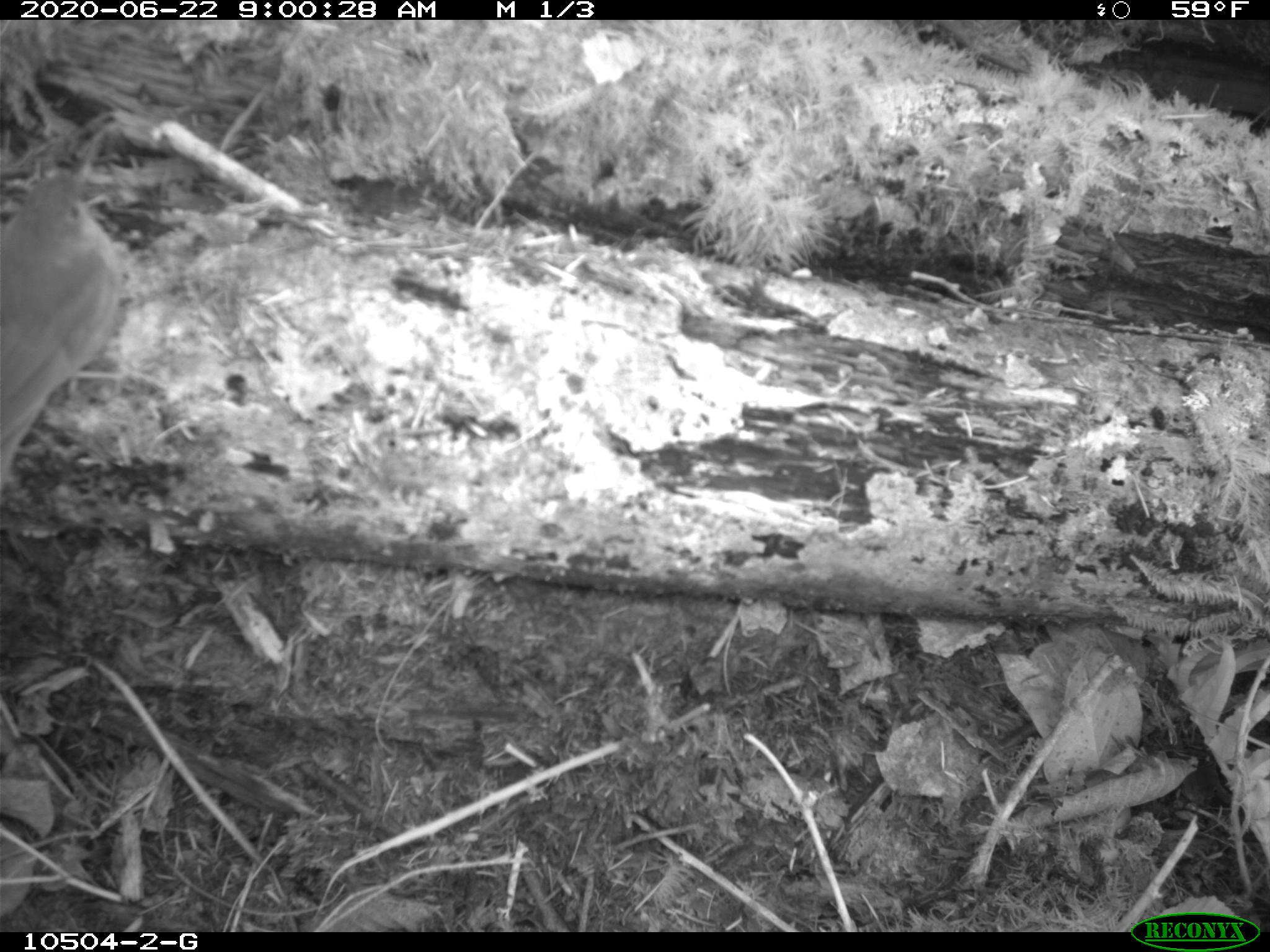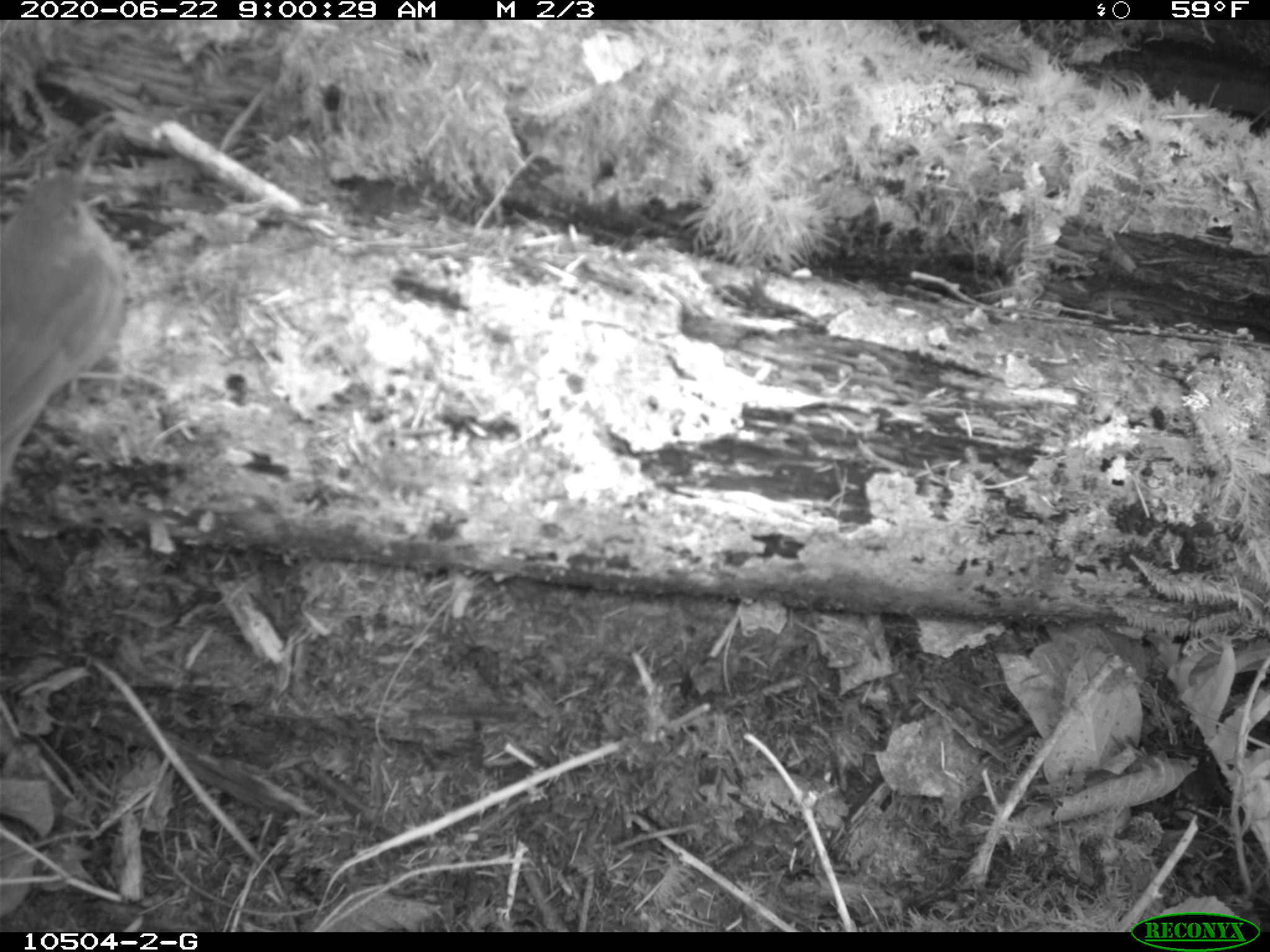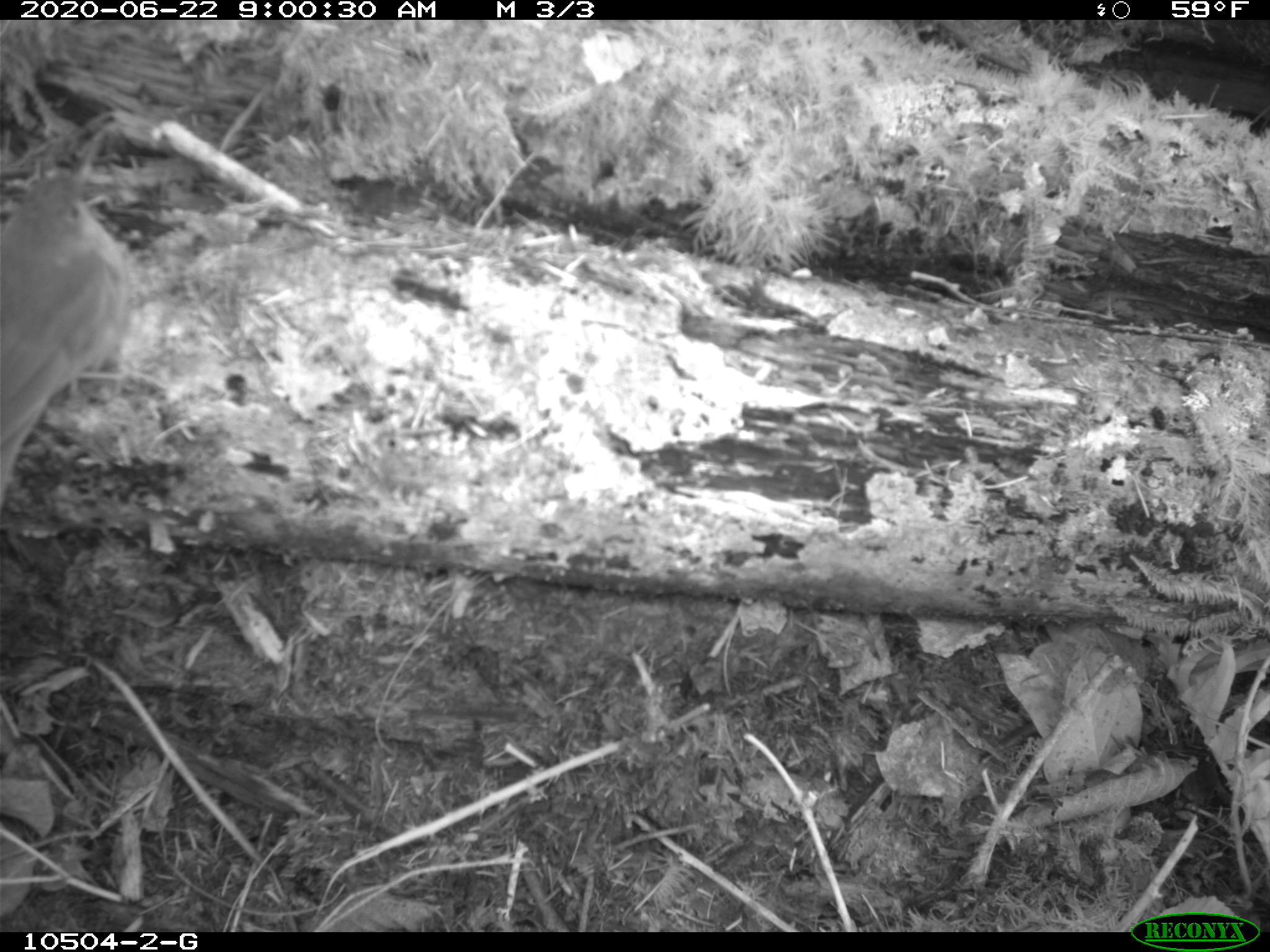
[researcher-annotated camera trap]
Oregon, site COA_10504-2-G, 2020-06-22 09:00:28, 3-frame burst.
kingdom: Animalia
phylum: Chordata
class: Aves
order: Passeriformes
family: Turdidae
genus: Catharus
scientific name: Catharus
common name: brown thrushes and nightingale-thrushes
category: catharus species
Catharus species (brown thrushes and nightingale-thrushes) (Catharus).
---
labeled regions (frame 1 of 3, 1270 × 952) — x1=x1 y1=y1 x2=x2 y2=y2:
catharus species: x1=0 y1=147 x2=118 y2=469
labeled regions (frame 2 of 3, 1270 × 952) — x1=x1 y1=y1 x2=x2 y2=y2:
catharus species: x1=0 y1=148 x2=114 y2=470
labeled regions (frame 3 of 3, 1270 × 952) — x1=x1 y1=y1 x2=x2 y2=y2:
catharus species: x1=0 y1=157 x2=120 y2=493